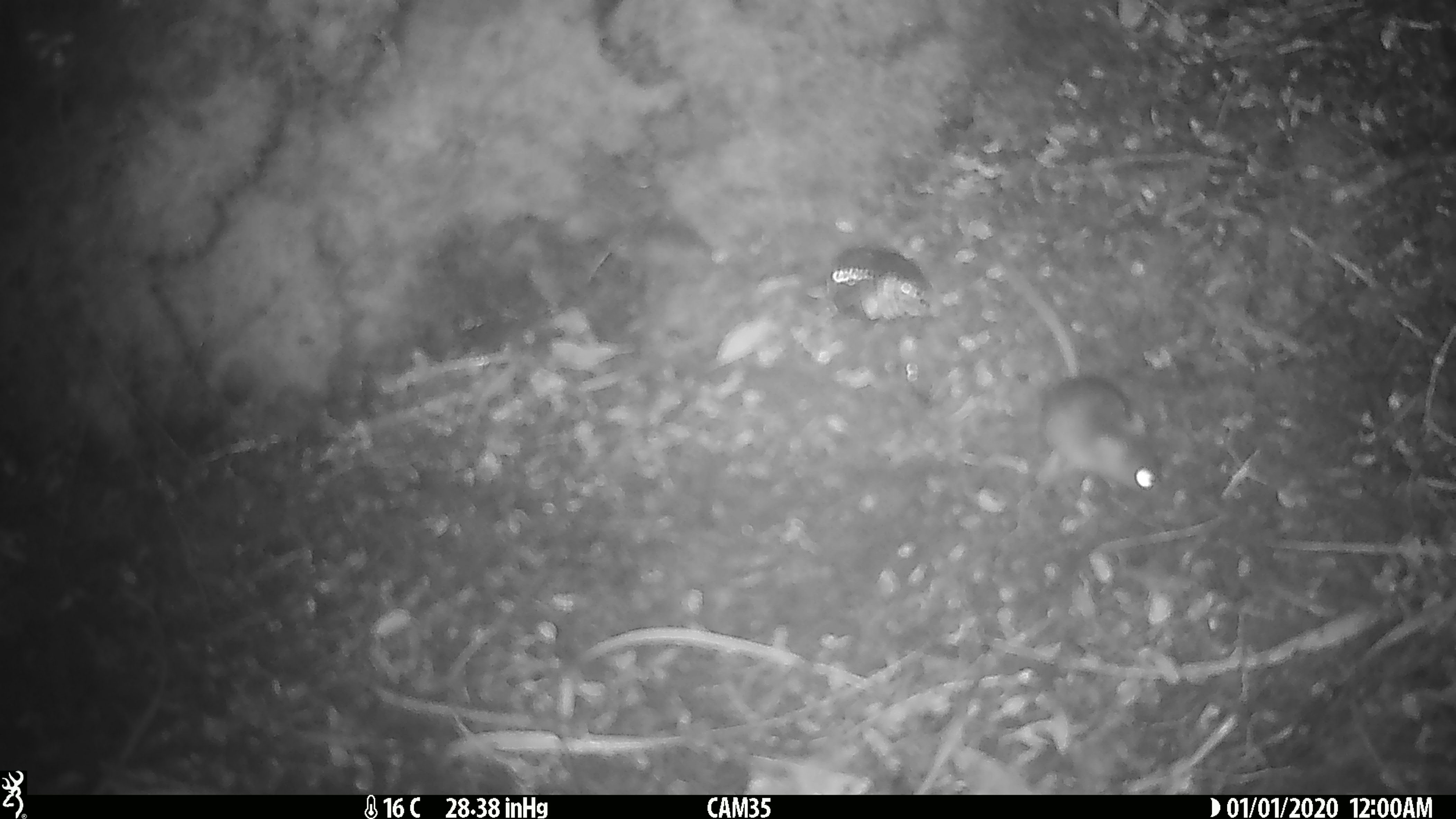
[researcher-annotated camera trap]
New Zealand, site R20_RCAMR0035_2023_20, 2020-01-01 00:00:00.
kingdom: Animalia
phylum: Chordata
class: Mammalia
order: Rodentia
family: Muridae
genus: Mus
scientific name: Mus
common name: mouse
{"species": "mouse (Mus)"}